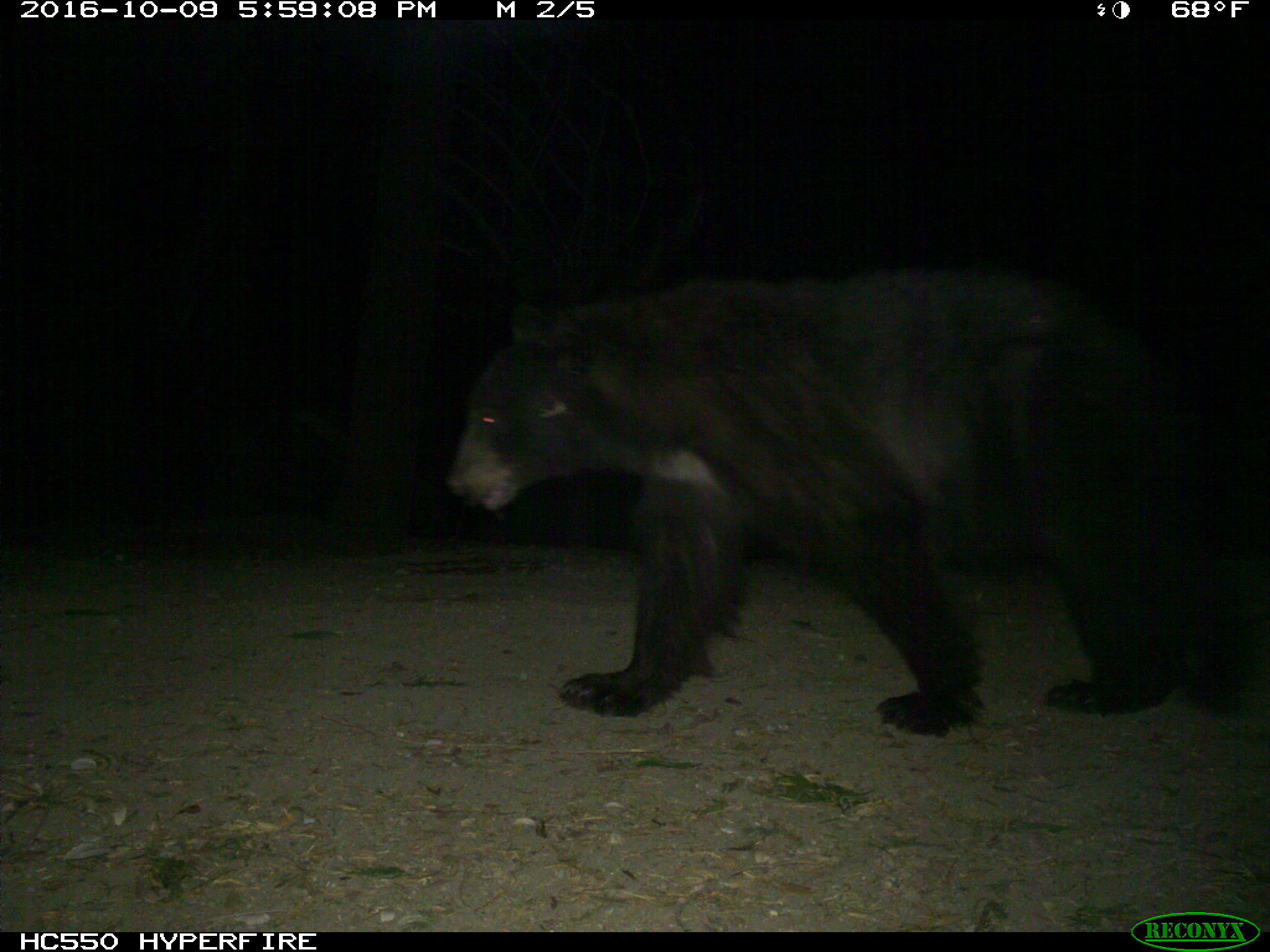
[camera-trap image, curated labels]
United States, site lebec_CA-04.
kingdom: Animalia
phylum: Chordata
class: Mammalia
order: Carnivora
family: Ursidae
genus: Ursus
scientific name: Ursus americanus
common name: american black bear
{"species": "Ursus americanus (american black bear)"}